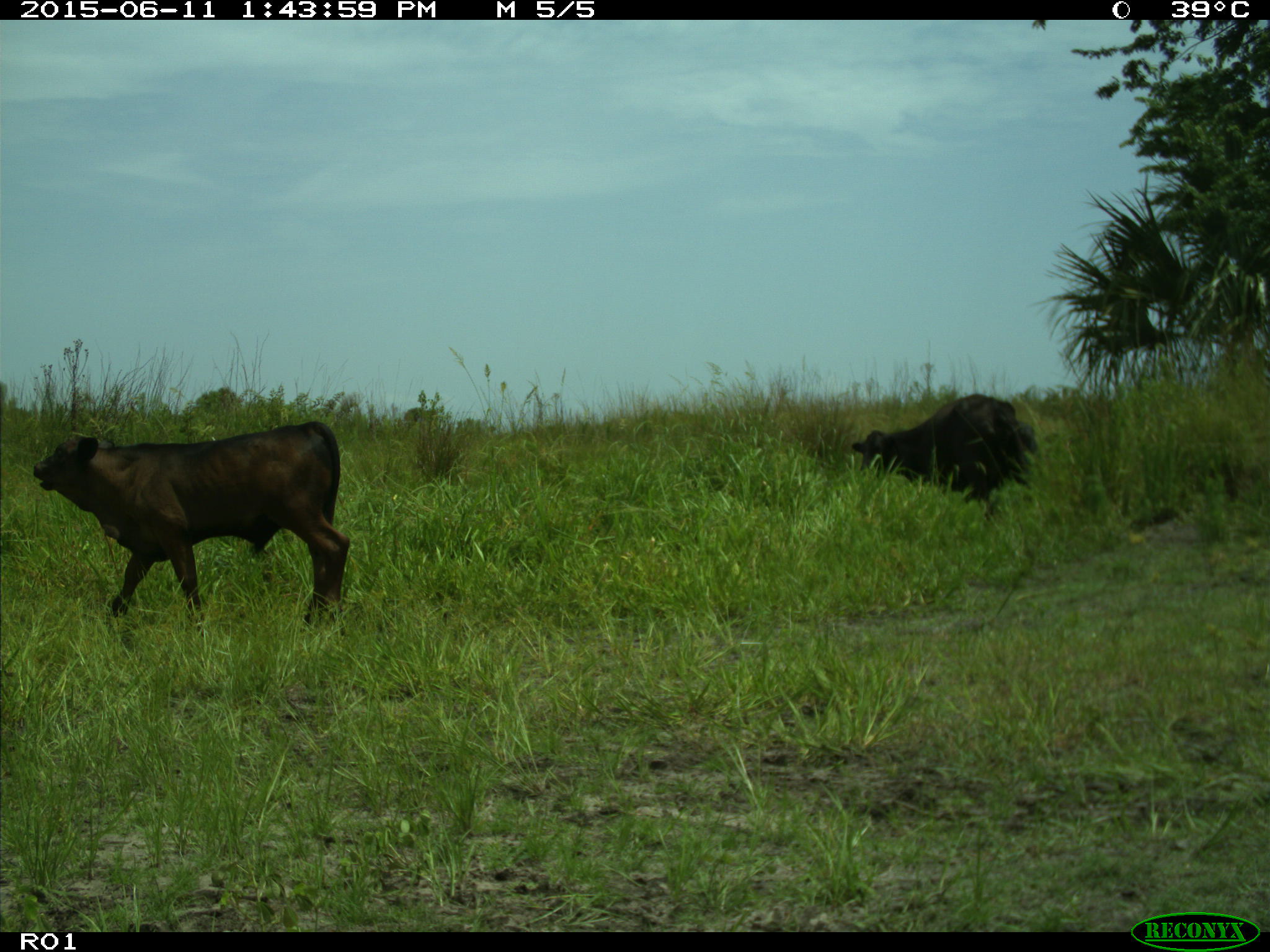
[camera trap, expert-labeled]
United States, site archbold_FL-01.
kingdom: Animalia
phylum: Chordata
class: Mammalia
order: Artiodactyla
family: Bovidae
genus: Bos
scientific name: Bos taurus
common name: domestic cow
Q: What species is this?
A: Bos taurus (domestic cow).